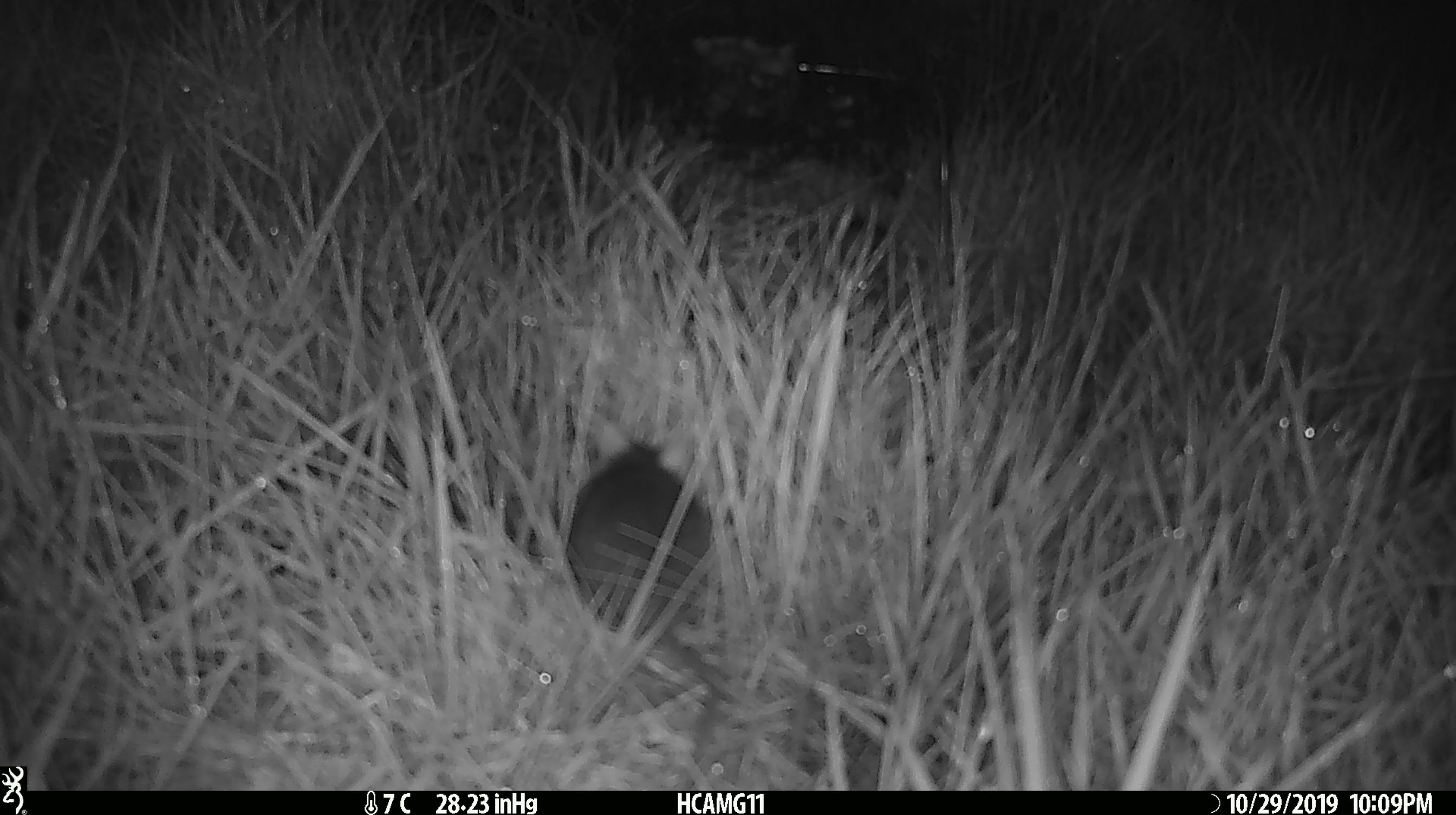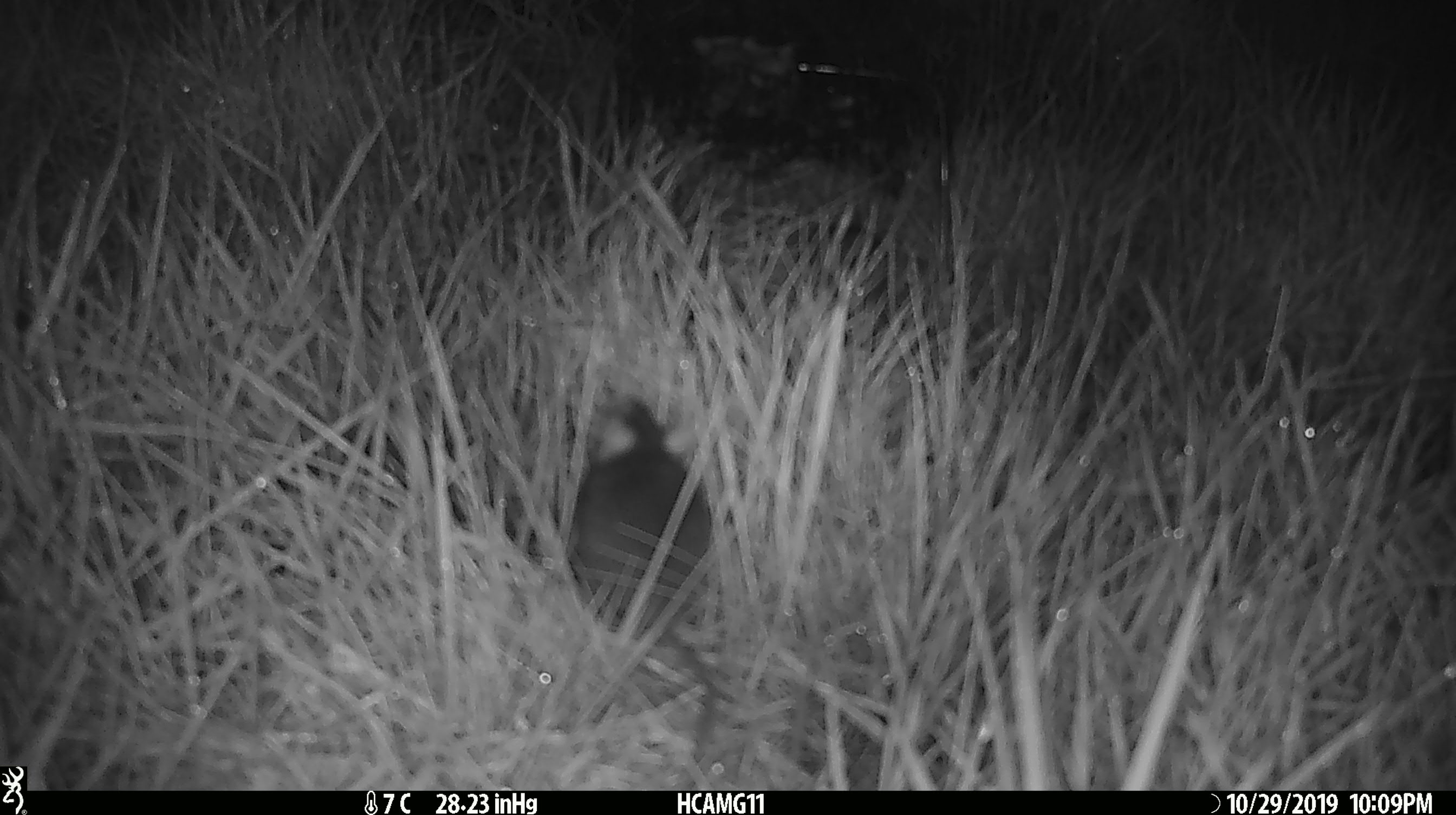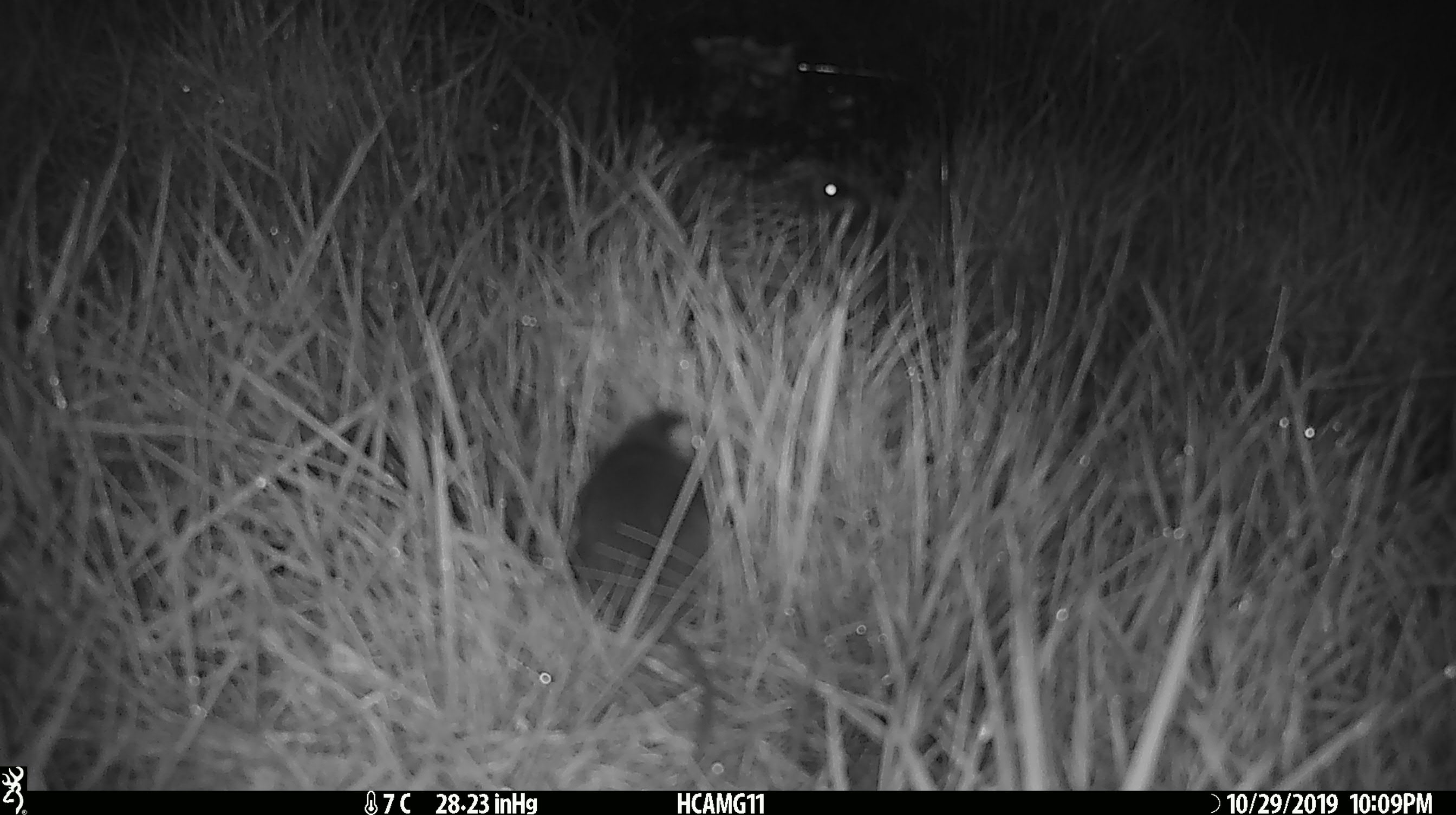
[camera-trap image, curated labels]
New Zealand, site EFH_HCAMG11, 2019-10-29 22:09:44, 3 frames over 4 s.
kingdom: Animalia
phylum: Chordata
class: Mammalia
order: Rodentia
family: Muridae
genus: Mus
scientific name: Mus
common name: mouse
Mouse (Mus).